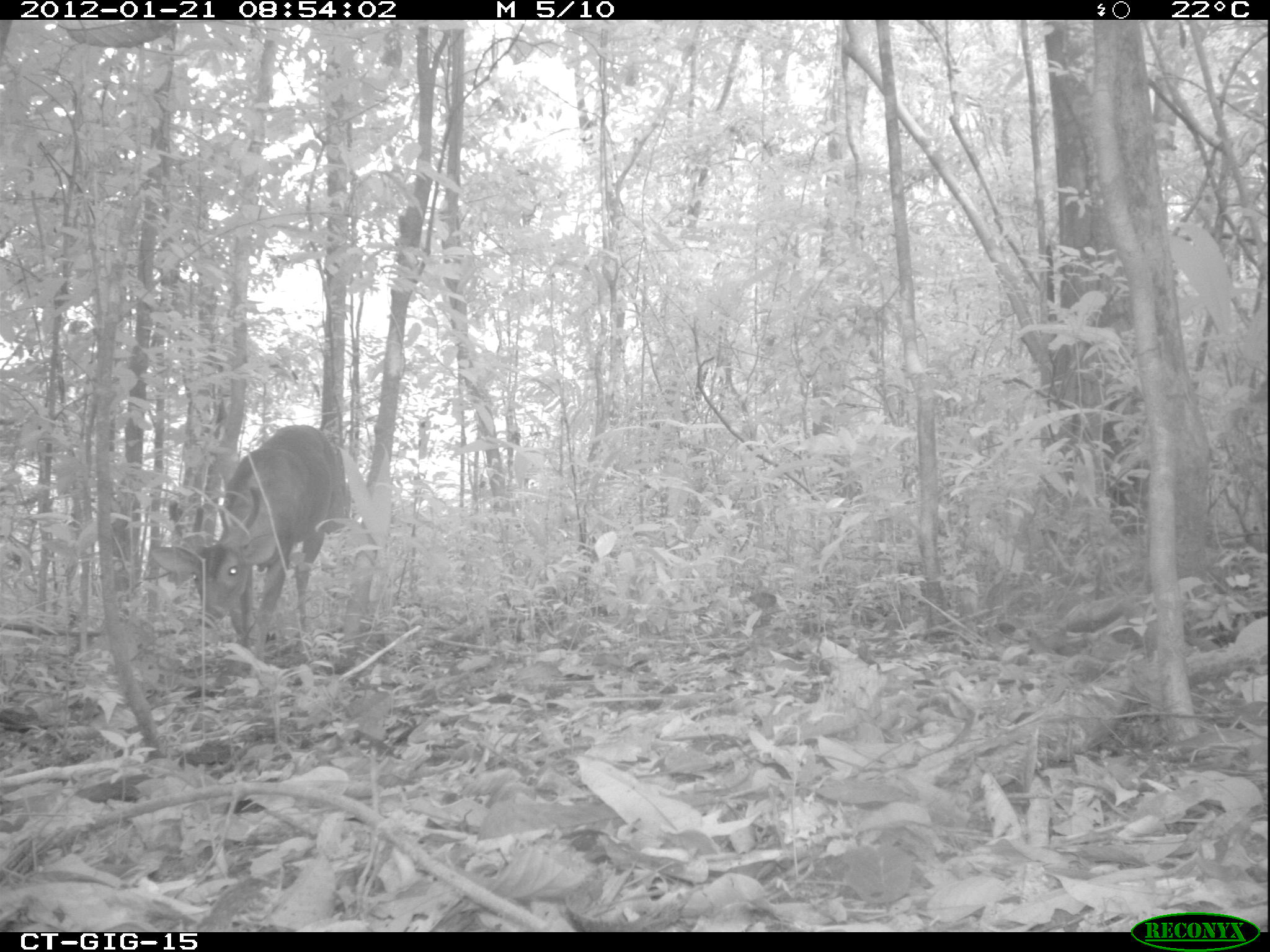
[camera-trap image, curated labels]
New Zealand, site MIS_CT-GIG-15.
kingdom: Animalia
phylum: Chordata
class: Mammalia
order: Artiodactyla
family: Cervidae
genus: Odocoileus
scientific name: Odocoileus virginianus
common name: white-tailed deer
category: white tailed deer